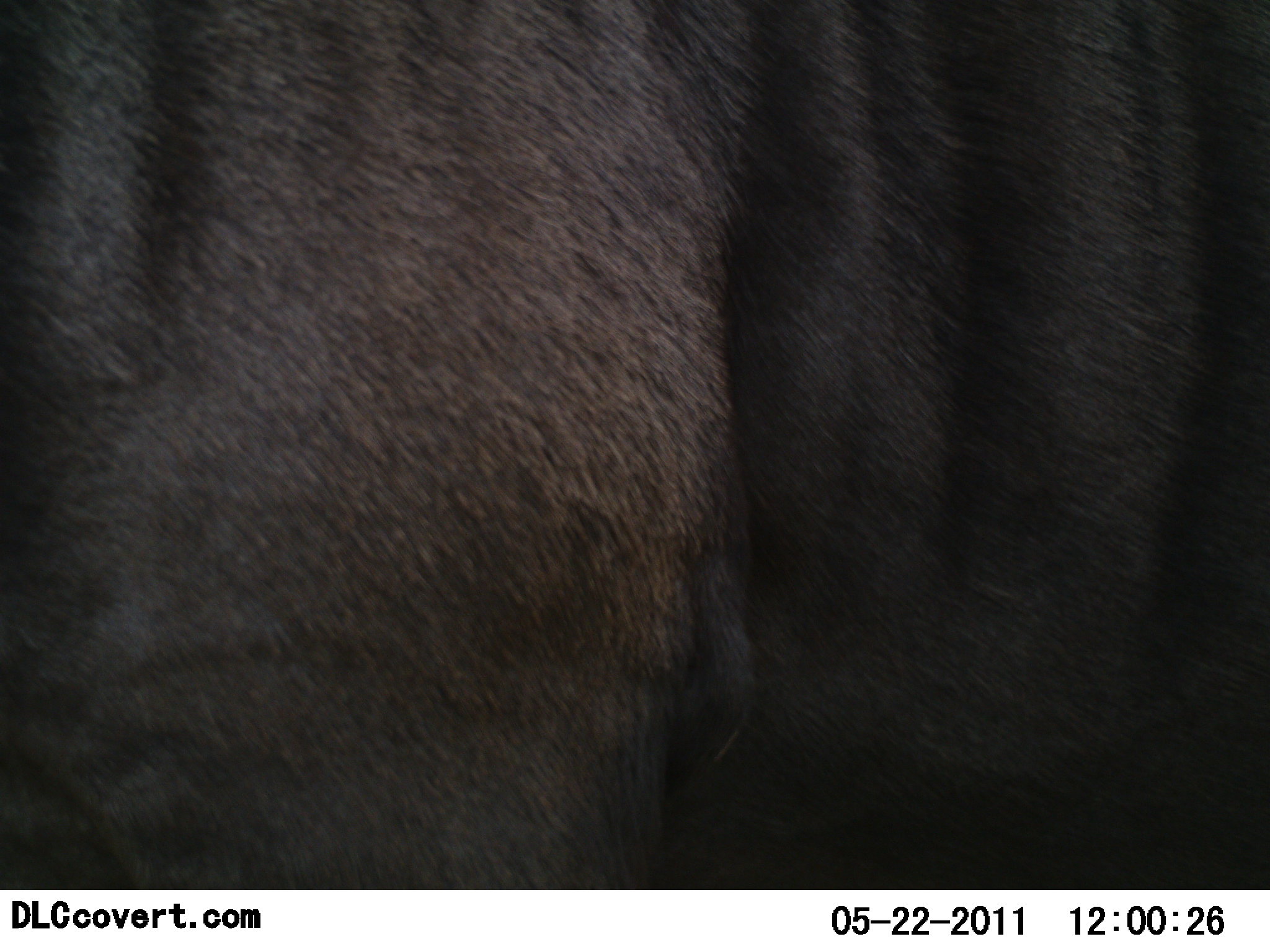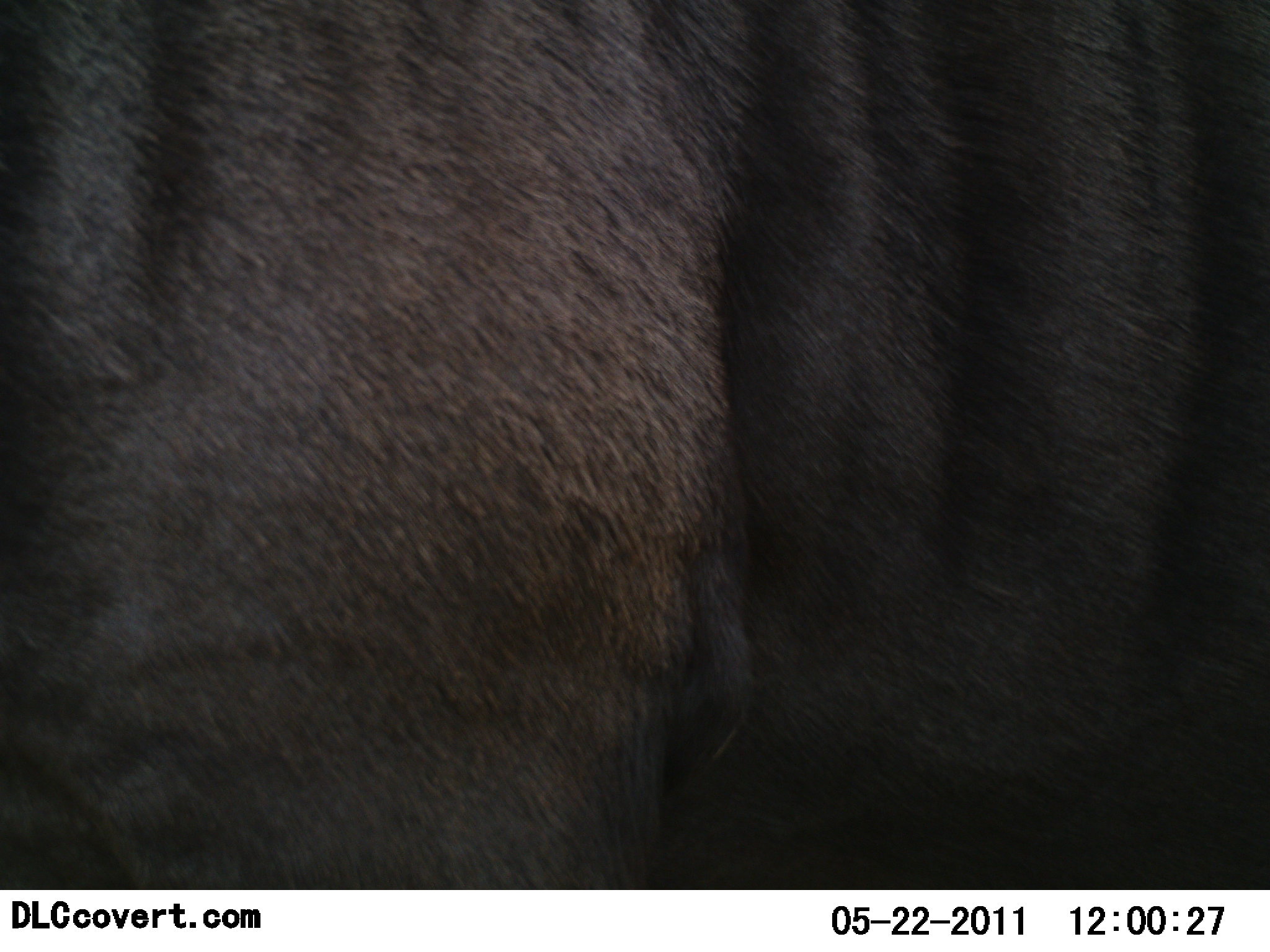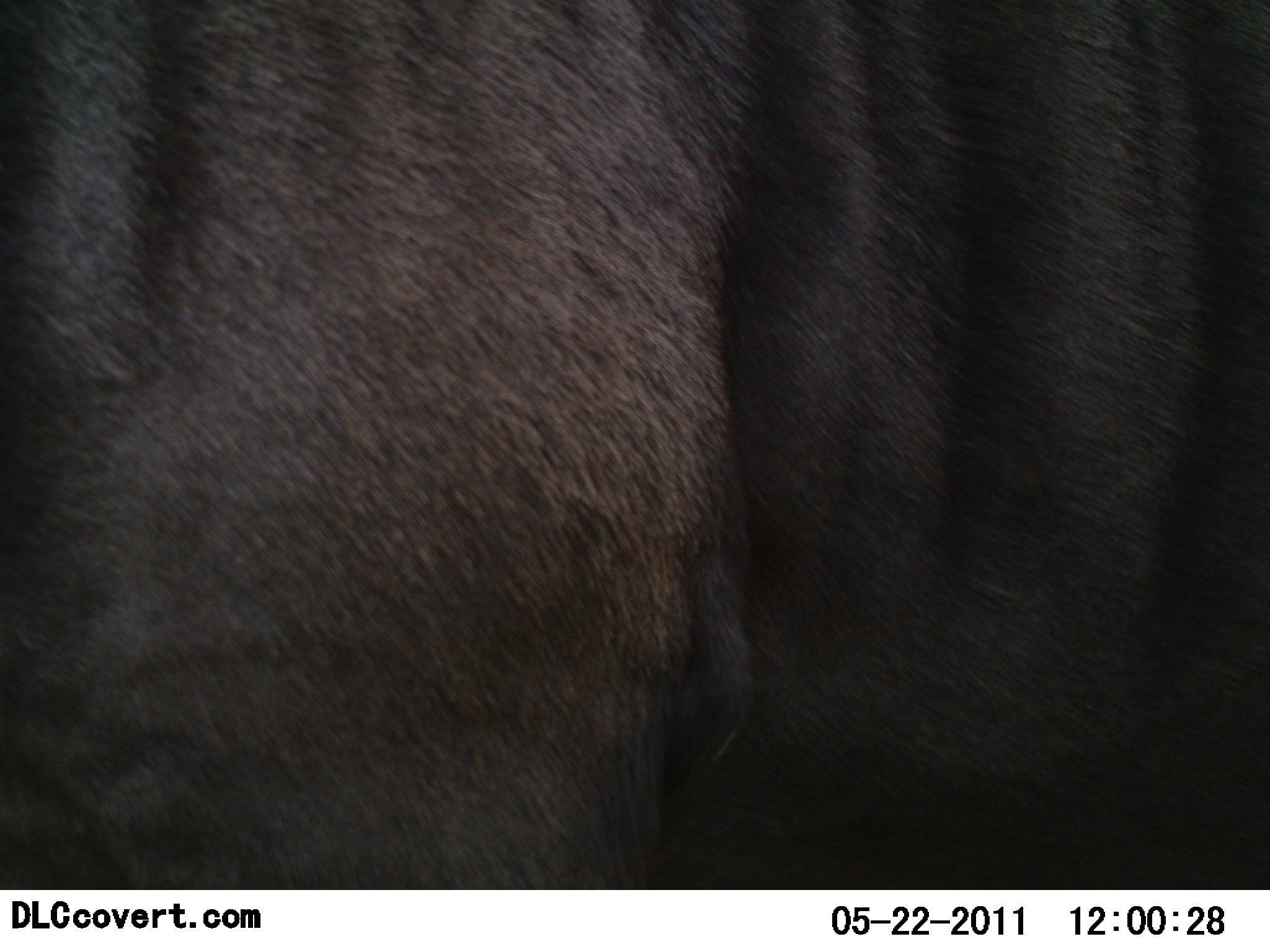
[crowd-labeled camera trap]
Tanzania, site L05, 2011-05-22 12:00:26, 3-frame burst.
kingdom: Animalia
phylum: Chordata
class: Mammalia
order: Artiodactyla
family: Bovidae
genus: Connochaetes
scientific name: Connochaetes taurinus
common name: blue wildebeest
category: wildebeest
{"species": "wildebeest (blue wildebeest) (Connochaetes taurinus)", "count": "1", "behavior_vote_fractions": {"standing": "100%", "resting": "0%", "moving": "0%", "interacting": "0%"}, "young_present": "0%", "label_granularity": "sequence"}